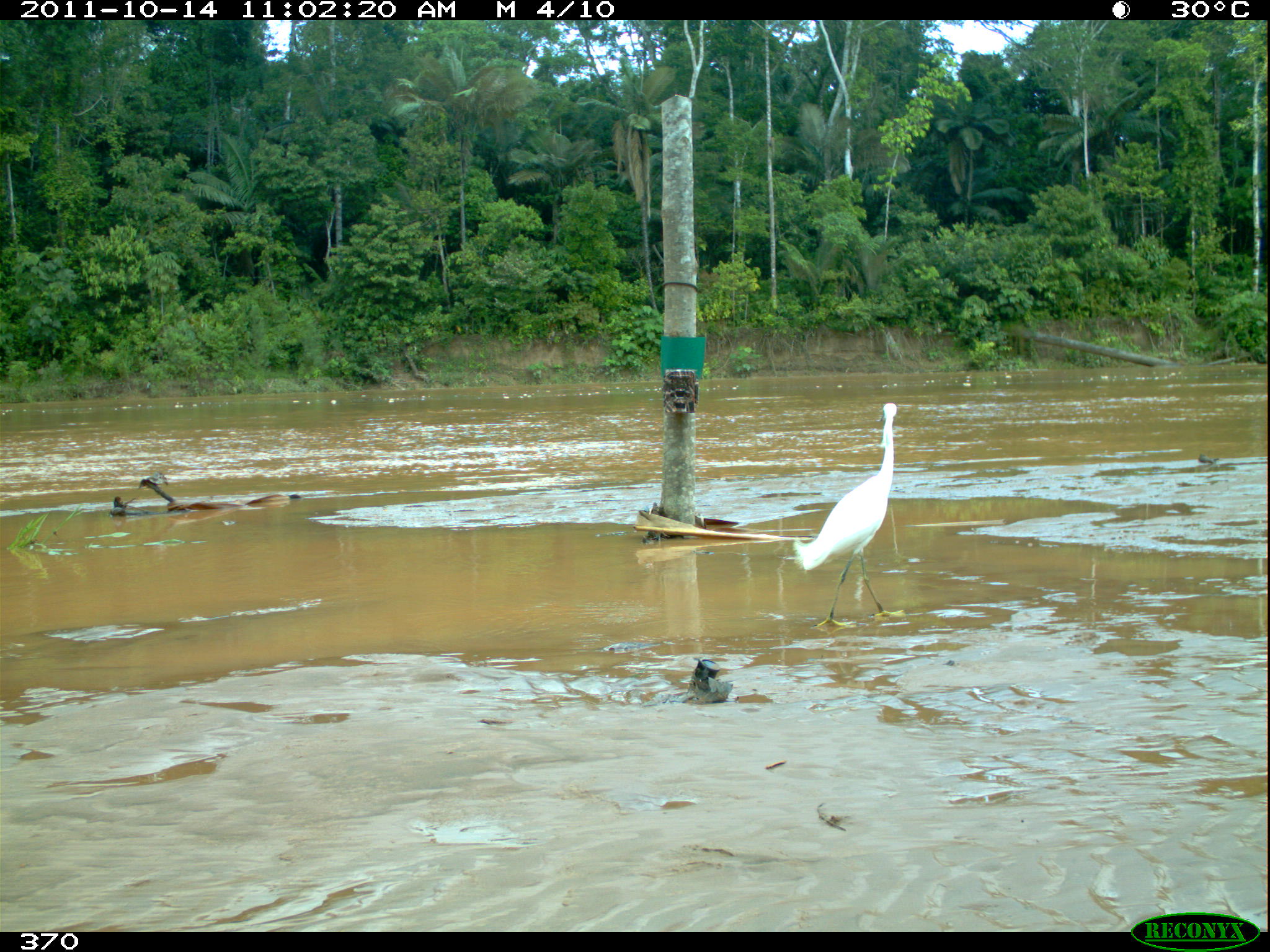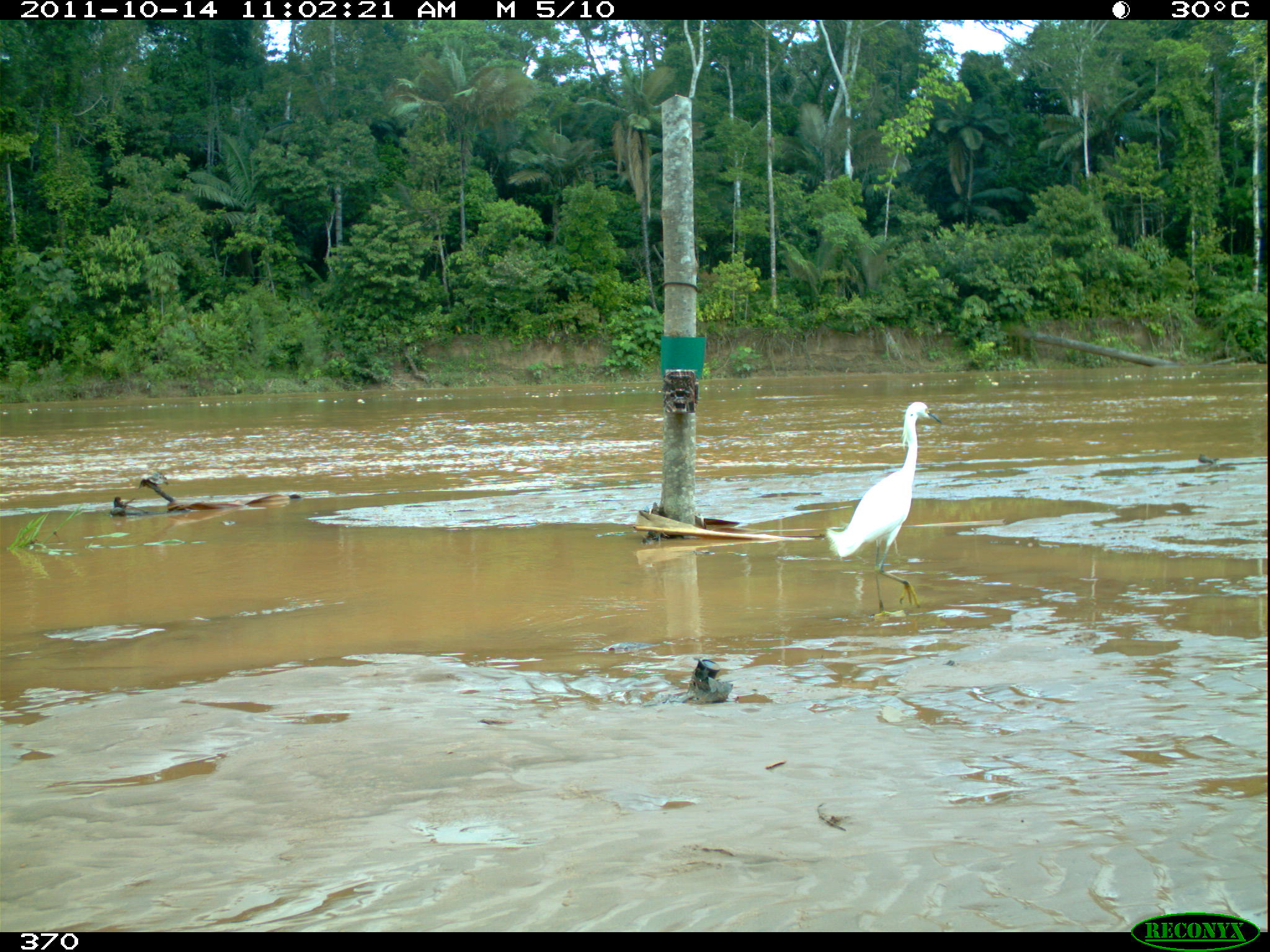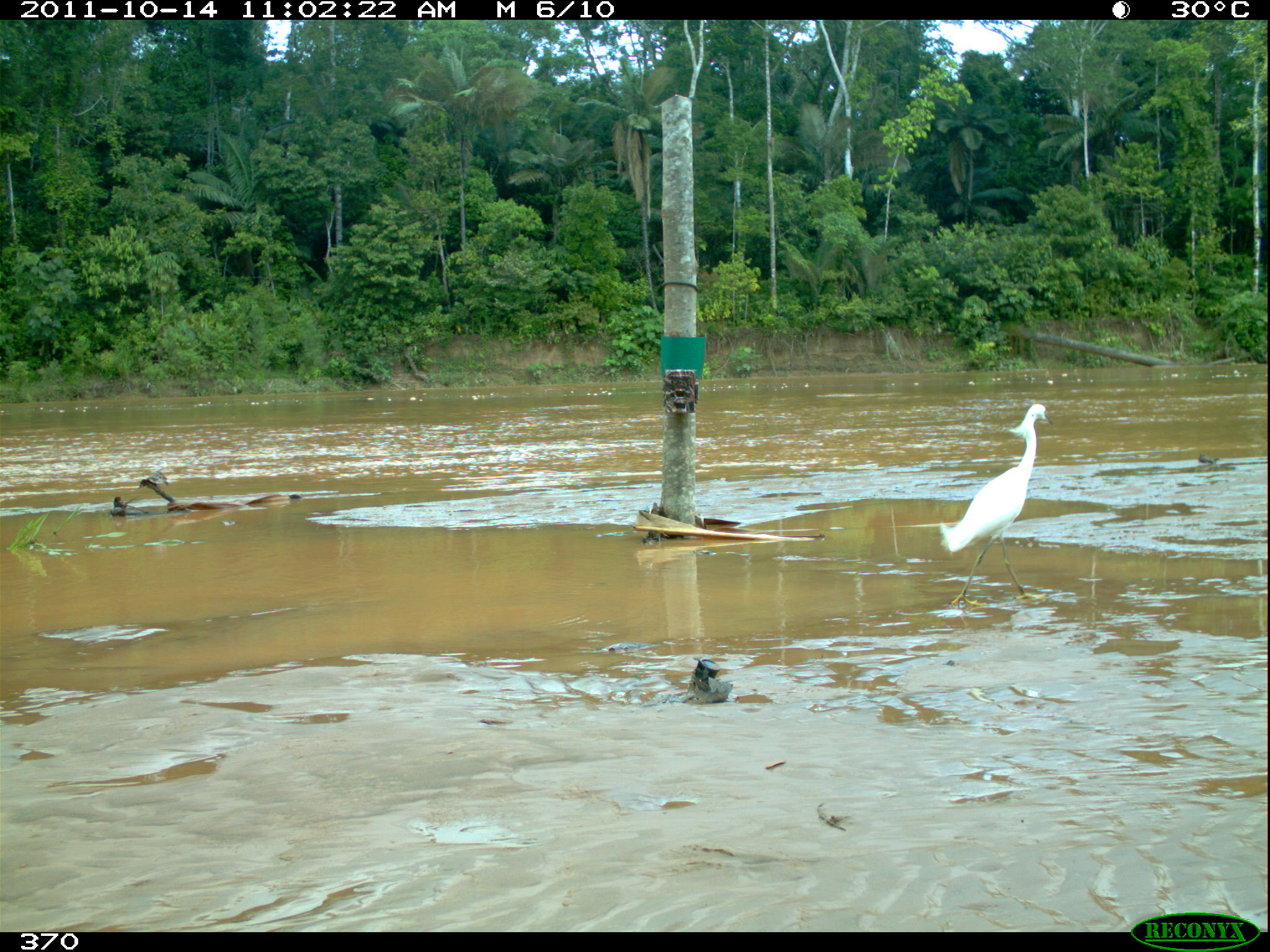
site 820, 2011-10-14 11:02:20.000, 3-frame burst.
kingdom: Animalia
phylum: Chordata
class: Aves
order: Pelecaniformes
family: Ardeidae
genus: Egretta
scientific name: Egretta thula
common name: snowy egret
Egretta thula (snowy egret).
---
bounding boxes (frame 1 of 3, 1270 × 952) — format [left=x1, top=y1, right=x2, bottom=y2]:
egretta thula: [left=790, top=397, right=901, bottom=632]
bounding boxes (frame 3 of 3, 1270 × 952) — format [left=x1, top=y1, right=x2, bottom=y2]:
egretta thula: [left=937, top=401, right=1054, bottom=607]